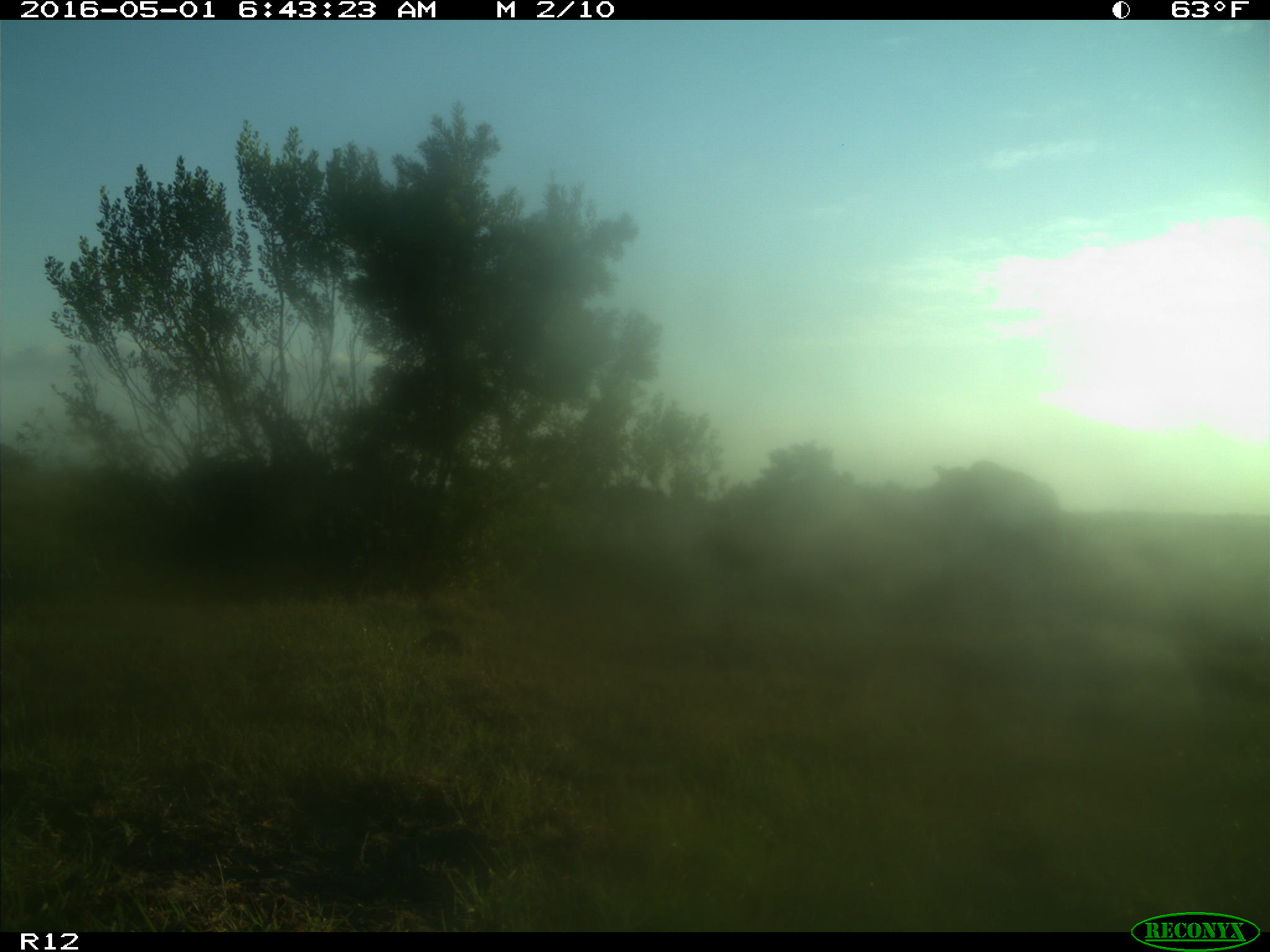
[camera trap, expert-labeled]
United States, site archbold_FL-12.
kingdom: Animalia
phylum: Chordata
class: Mammalia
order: Artiodactyla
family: Bovidae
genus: Bos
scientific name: Bos taurus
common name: domestic cow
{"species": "Bos taurus (domestic cow)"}